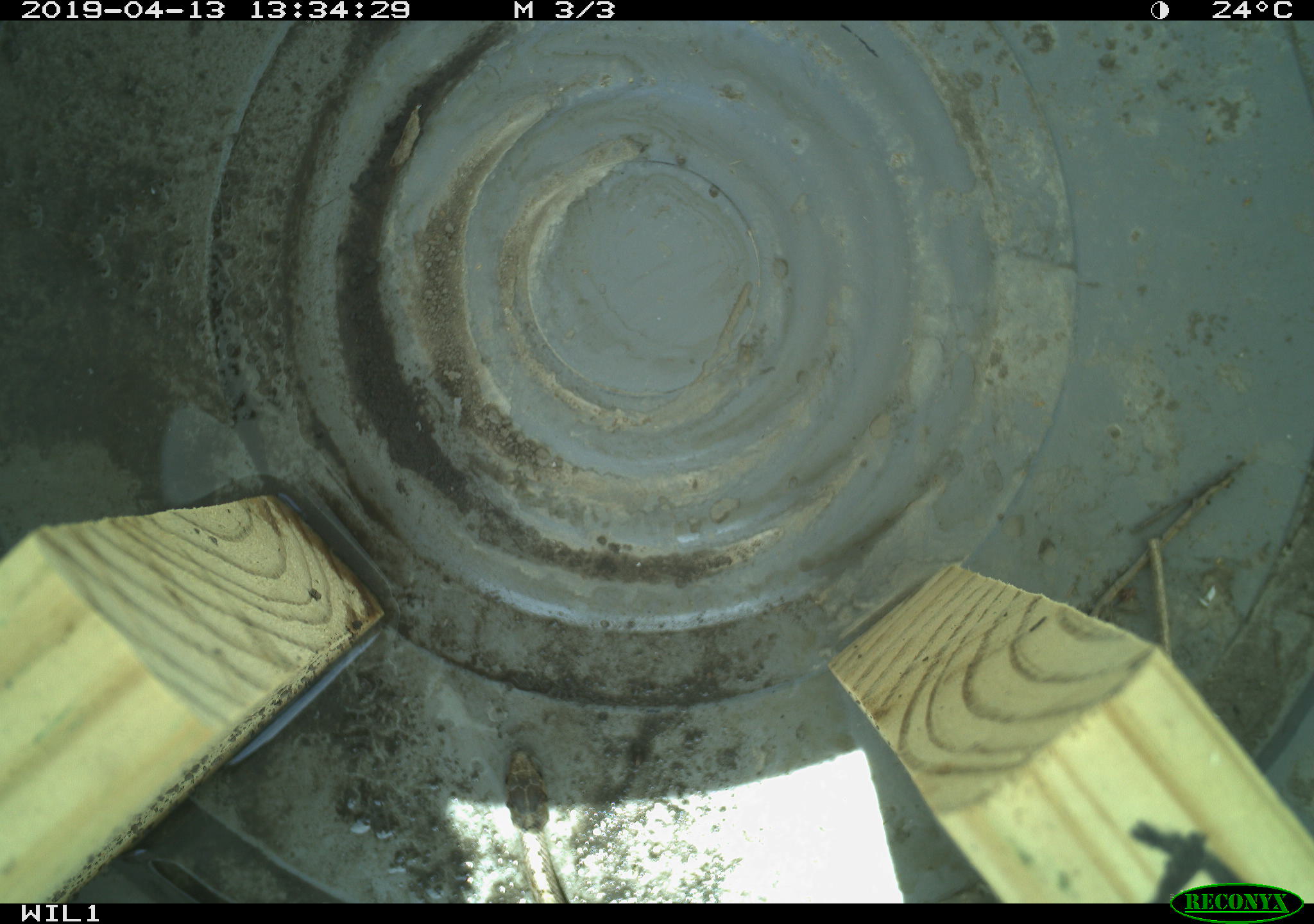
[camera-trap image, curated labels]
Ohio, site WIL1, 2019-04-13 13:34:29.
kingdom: Animalia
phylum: Chordata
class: Reptilia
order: Squamata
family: Colubridae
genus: Storeria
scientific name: Storeria dekayi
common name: dekay's brownsnake